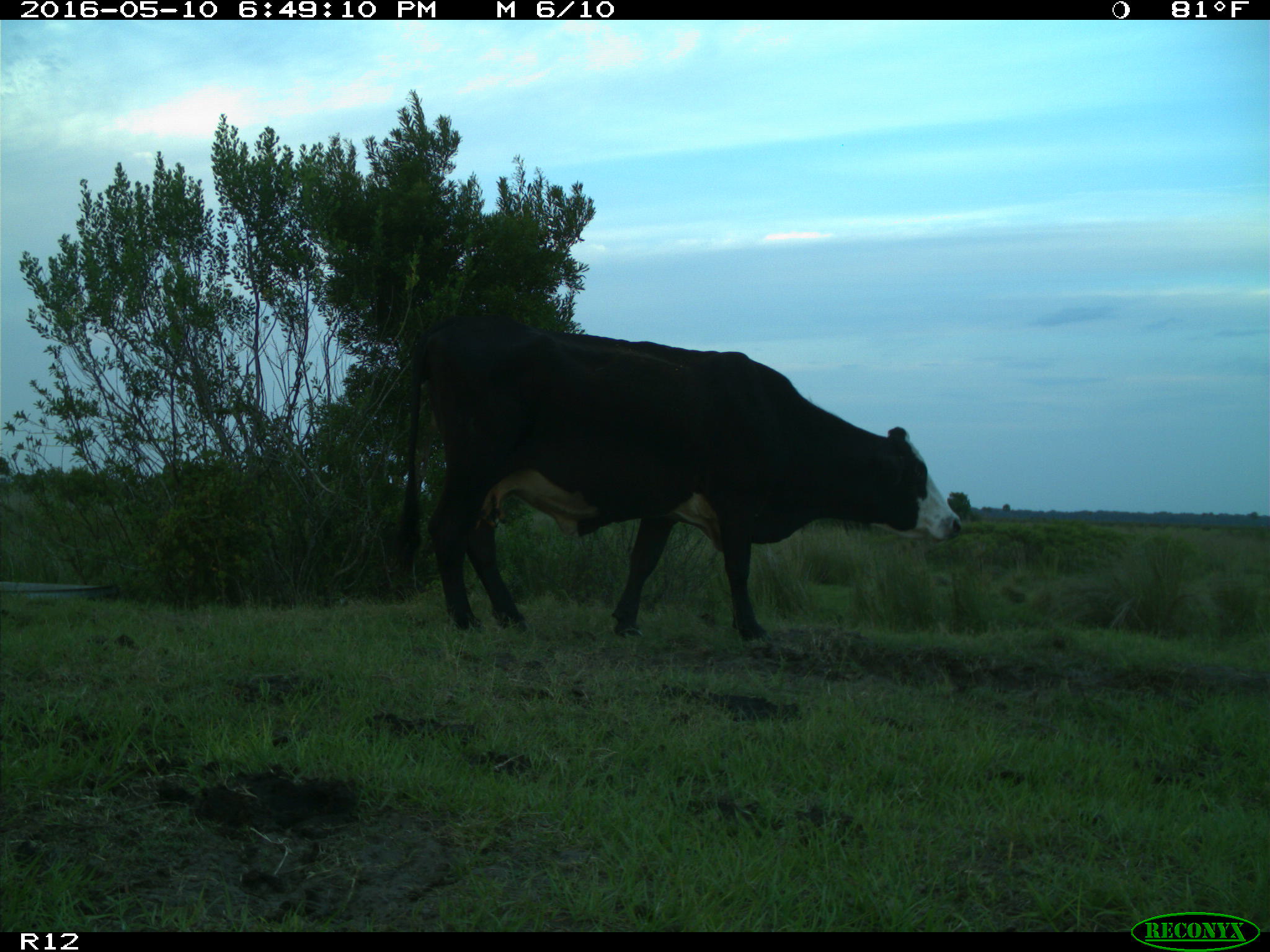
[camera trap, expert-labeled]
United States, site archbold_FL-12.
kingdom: Animalia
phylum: Chordata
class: Mammalia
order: Artiodactyla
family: Bovidae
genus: Bos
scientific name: Bos taurus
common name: domestic cow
Bos taurus (domestic cow).